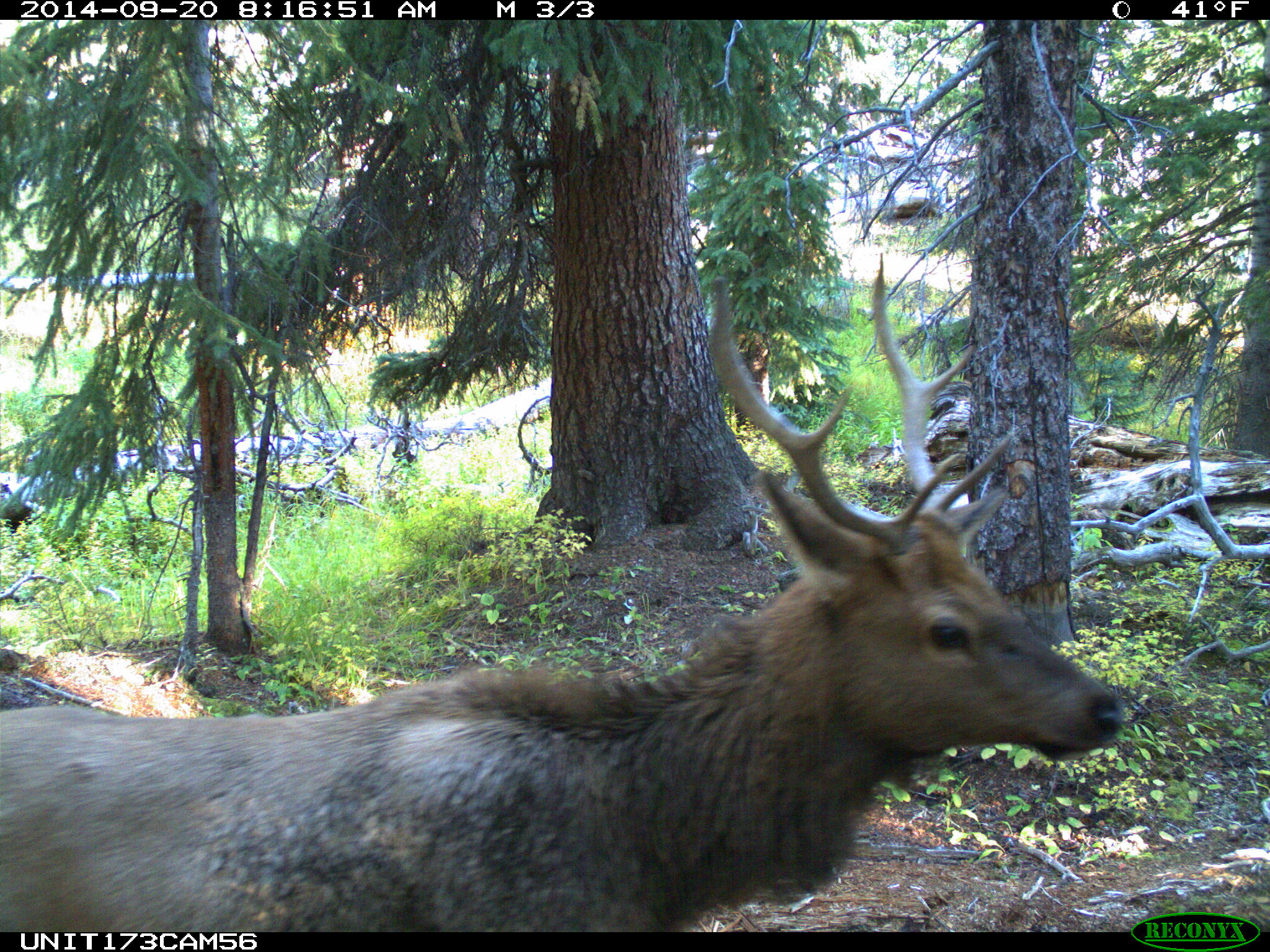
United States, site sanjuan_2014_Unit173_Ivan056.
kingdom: Animalia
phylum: Chordata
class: Mammalia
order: Artiodactyla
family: Cervidae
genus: Cervus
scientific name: Cervus elaphus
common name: red deer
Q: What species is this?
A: Cervus elaphus (red deer).